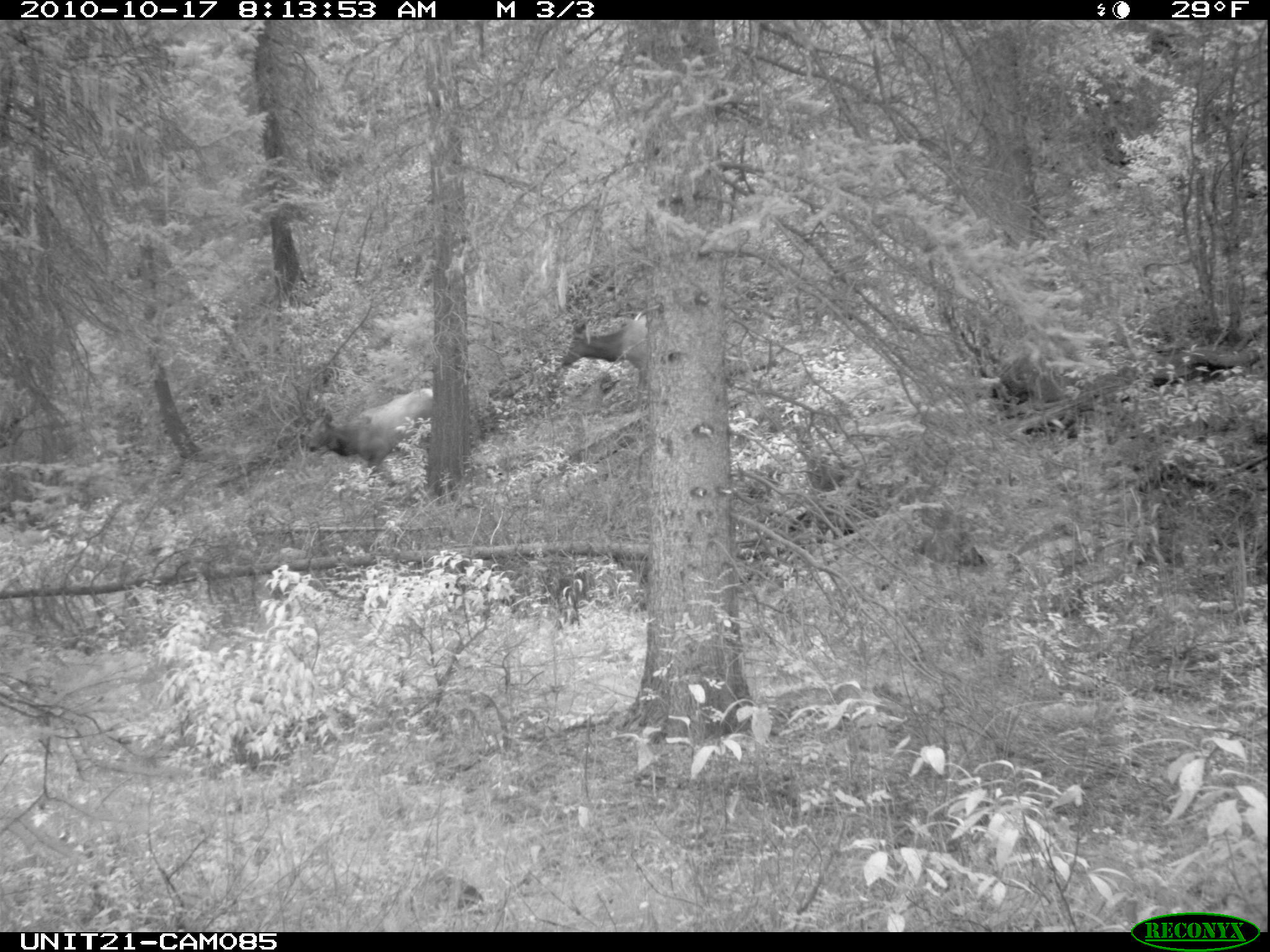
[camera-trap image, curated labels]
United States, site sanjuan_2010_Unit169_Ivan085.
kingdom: Animalia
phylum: Chordata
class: Mammalia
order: Artiodactyla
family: Cervidae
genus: Cervus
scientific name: Cervus elaphus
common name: red deer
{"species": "Cervus elaphus (red deer)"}